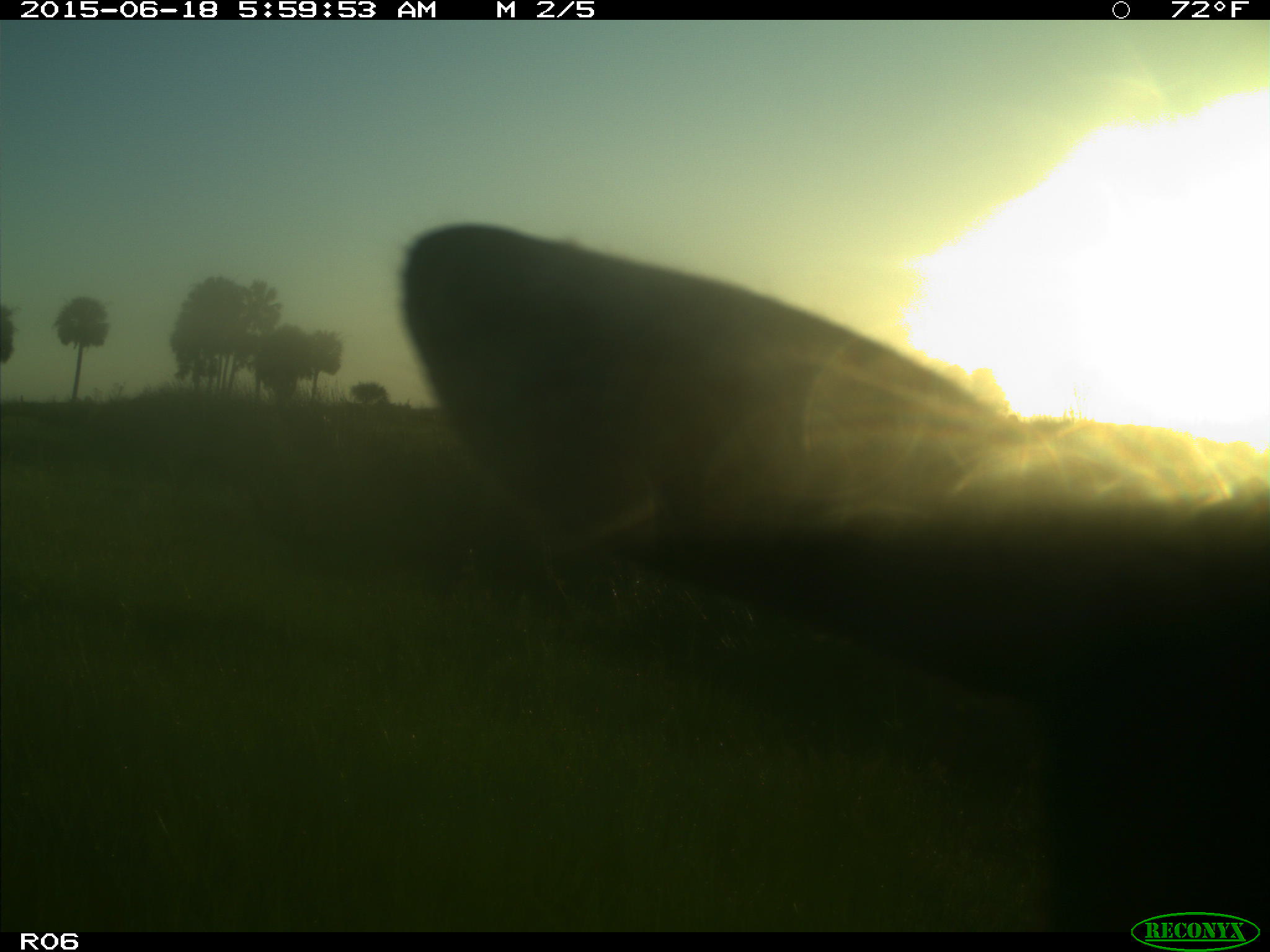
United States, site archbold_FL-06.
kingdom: Animalia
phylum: Chordata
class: Mammalia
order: Artiodactyla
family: Bovidae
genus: Bos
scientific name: Bos taurus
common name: domestic cow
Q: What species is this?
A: Bos taurus (domestic cow).